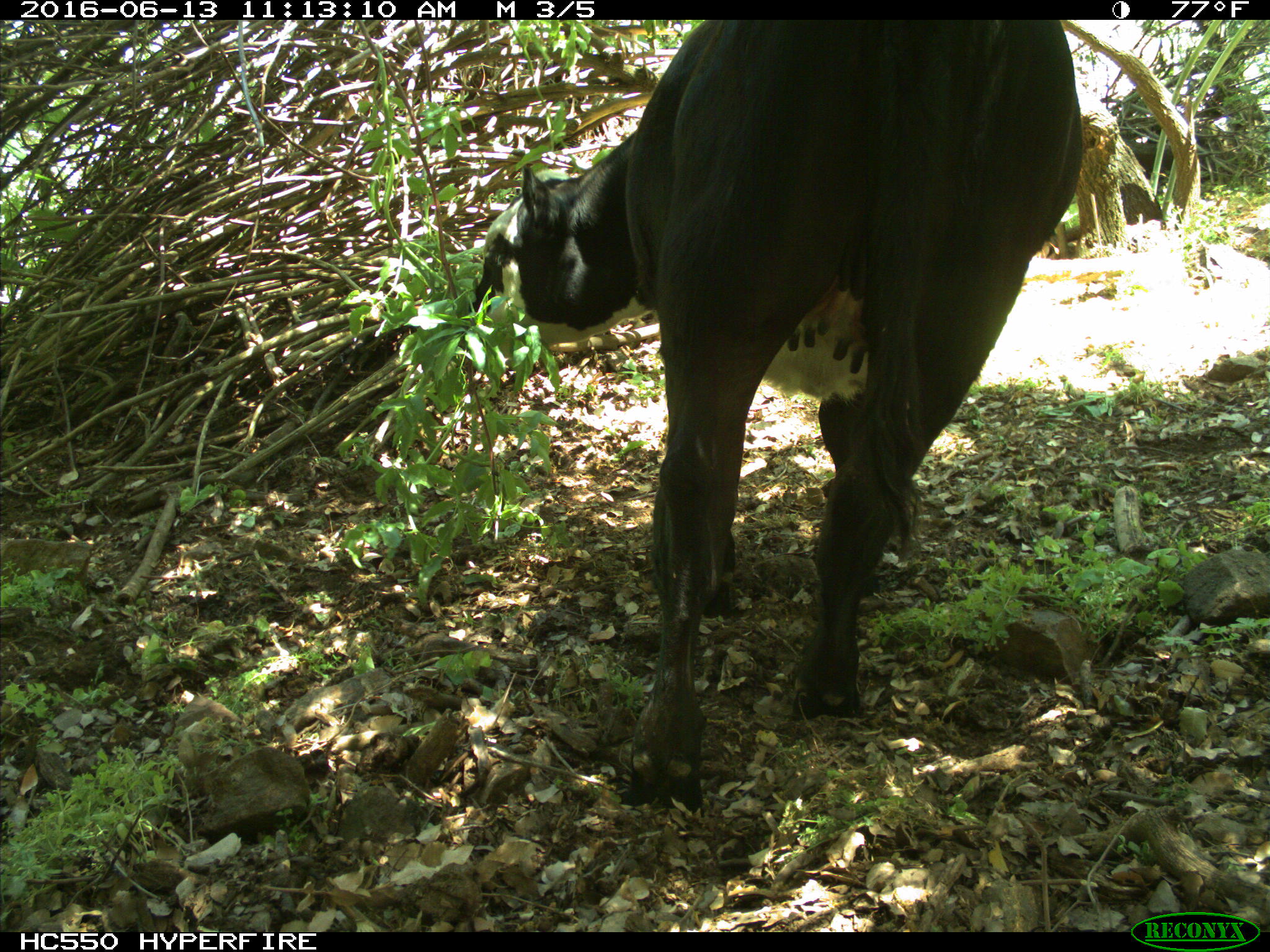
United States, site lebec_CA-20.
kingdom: Animalia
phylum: Chordata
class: Mammalia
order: Artiodactyla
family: Bovidae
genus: Bos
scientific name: Bos taurus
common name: domestic cow